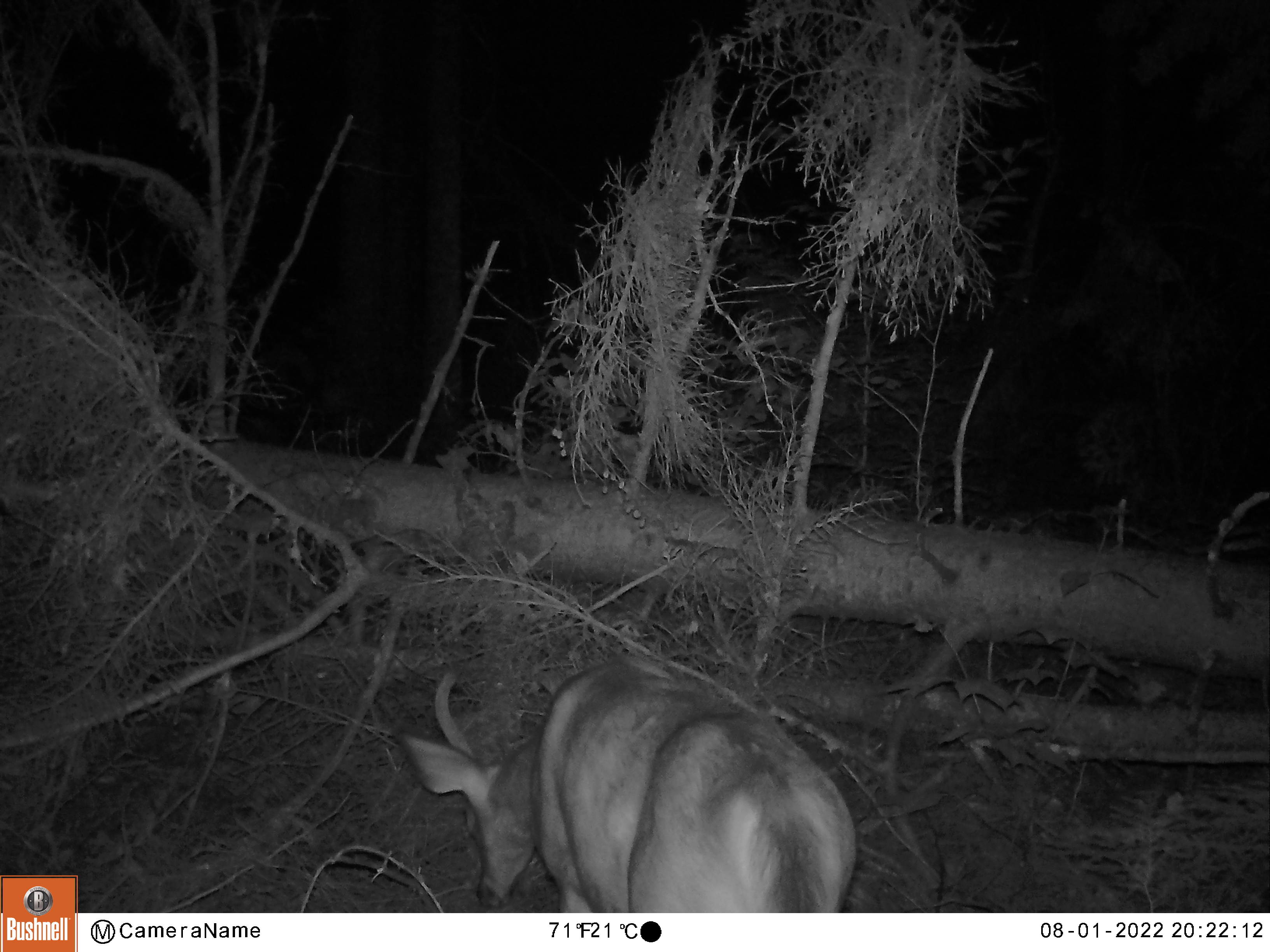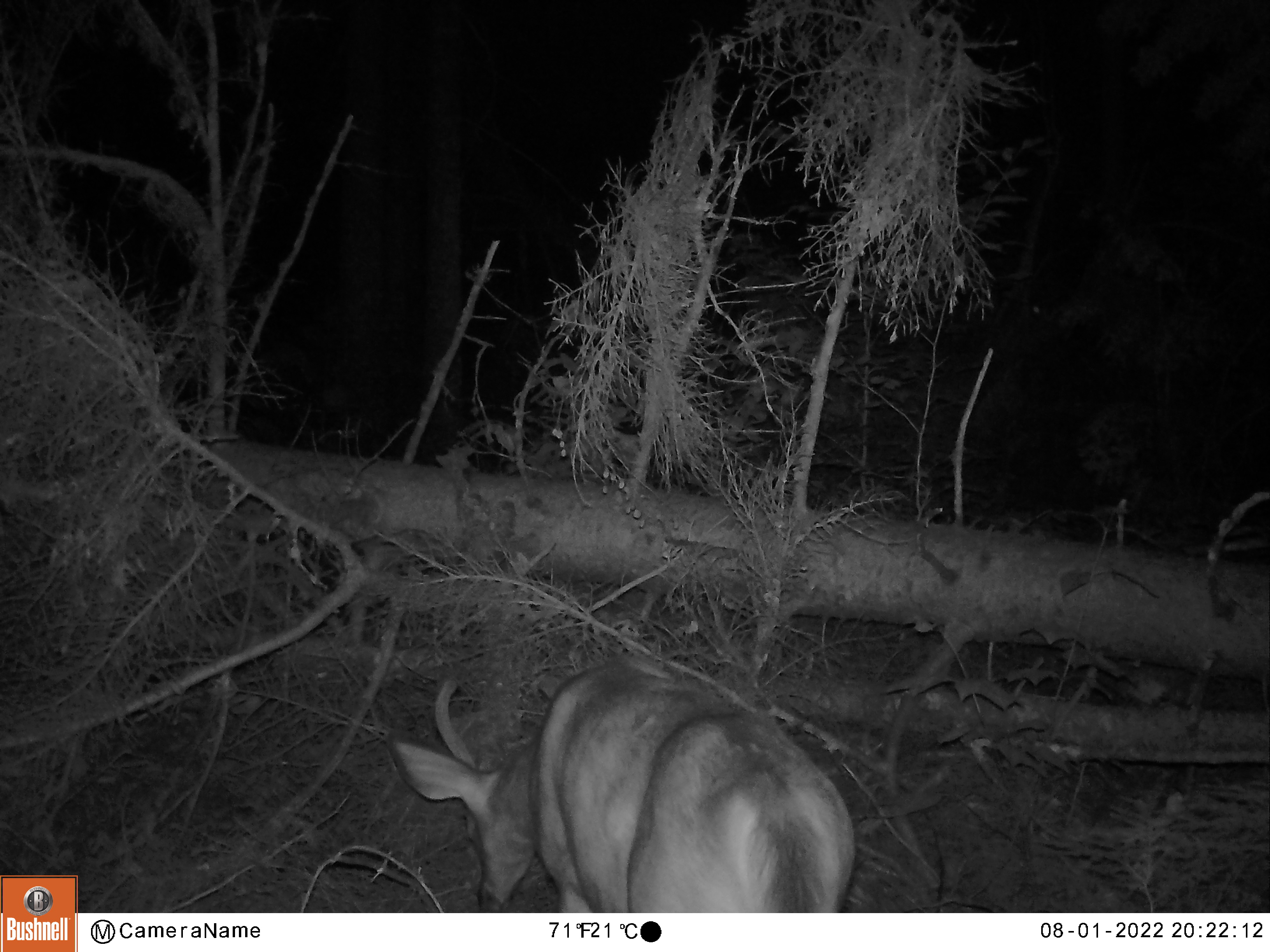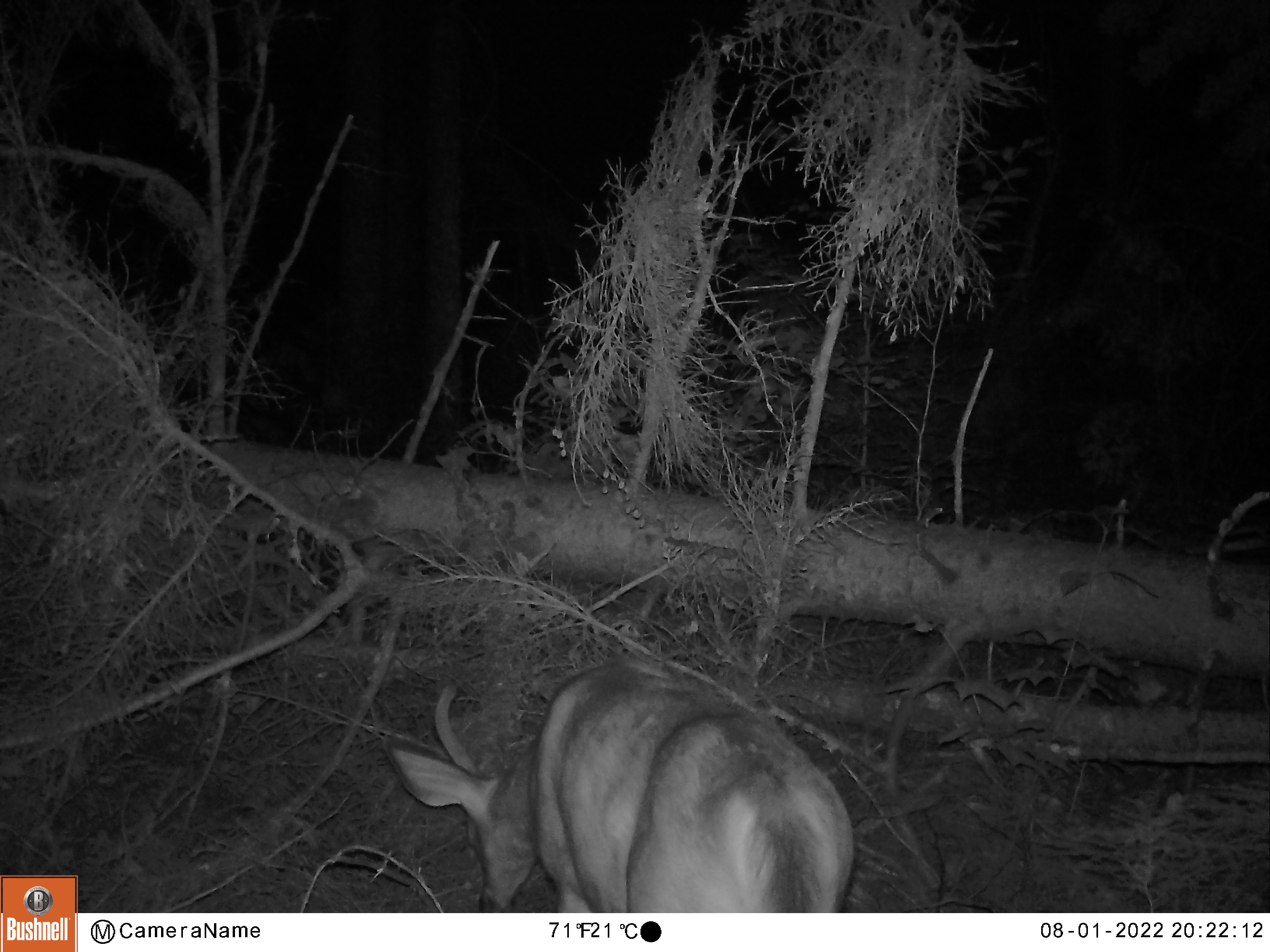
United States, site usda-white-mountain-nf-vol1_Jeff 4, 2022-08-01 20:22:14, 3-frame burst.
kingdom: Animalia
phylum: Chordata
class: Mammalia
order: Artiodactyla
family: Cervidae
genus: Odocoileus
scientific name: Odocoileus virginianus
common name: white-tailed deer